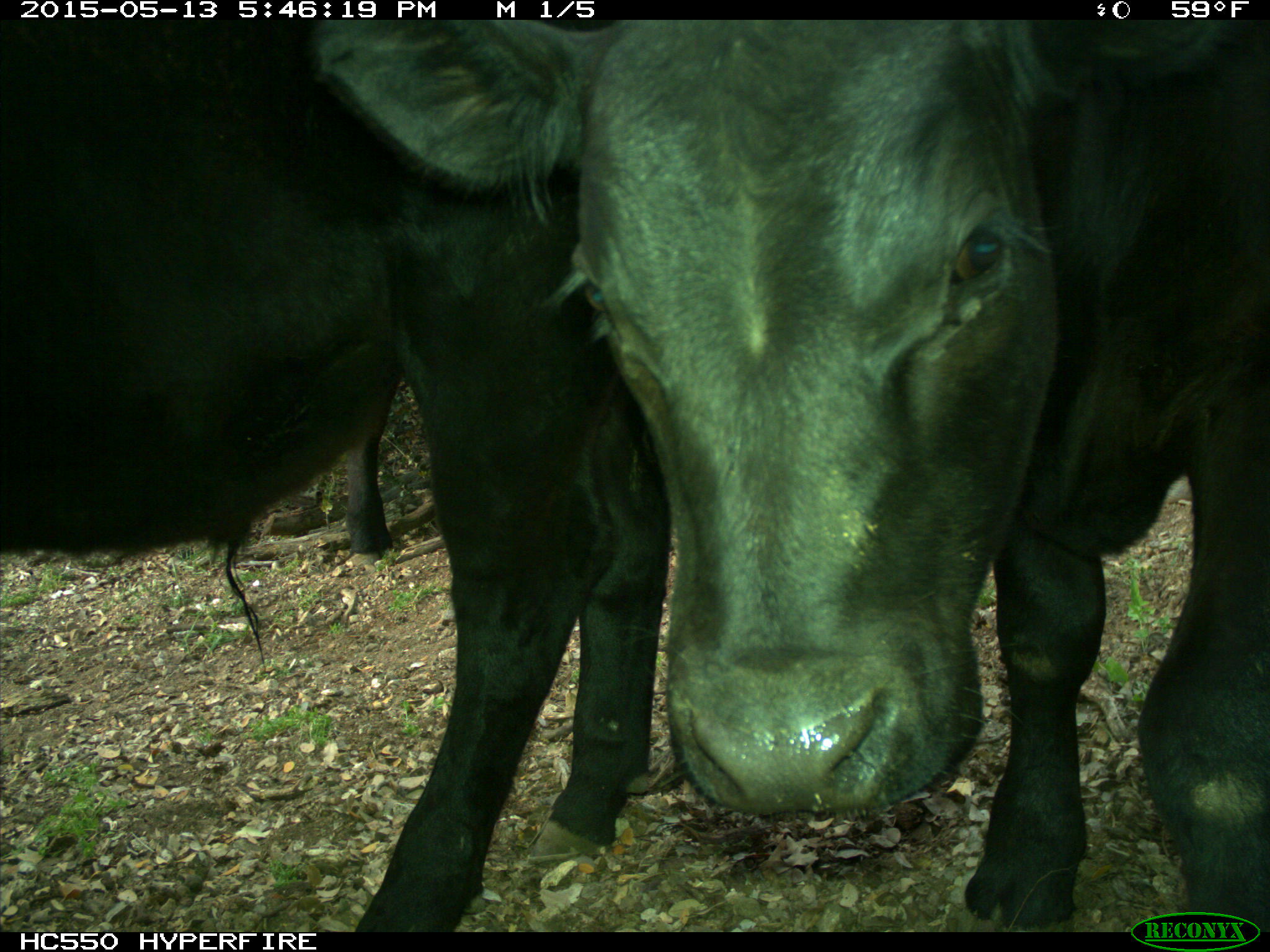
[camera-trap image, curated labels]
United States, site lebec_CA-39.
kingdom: Animalia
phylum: Chordata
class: Mammalia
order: Artiodactyla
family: Bovidae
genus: Bos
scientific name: Bos taurus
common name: domestic cow